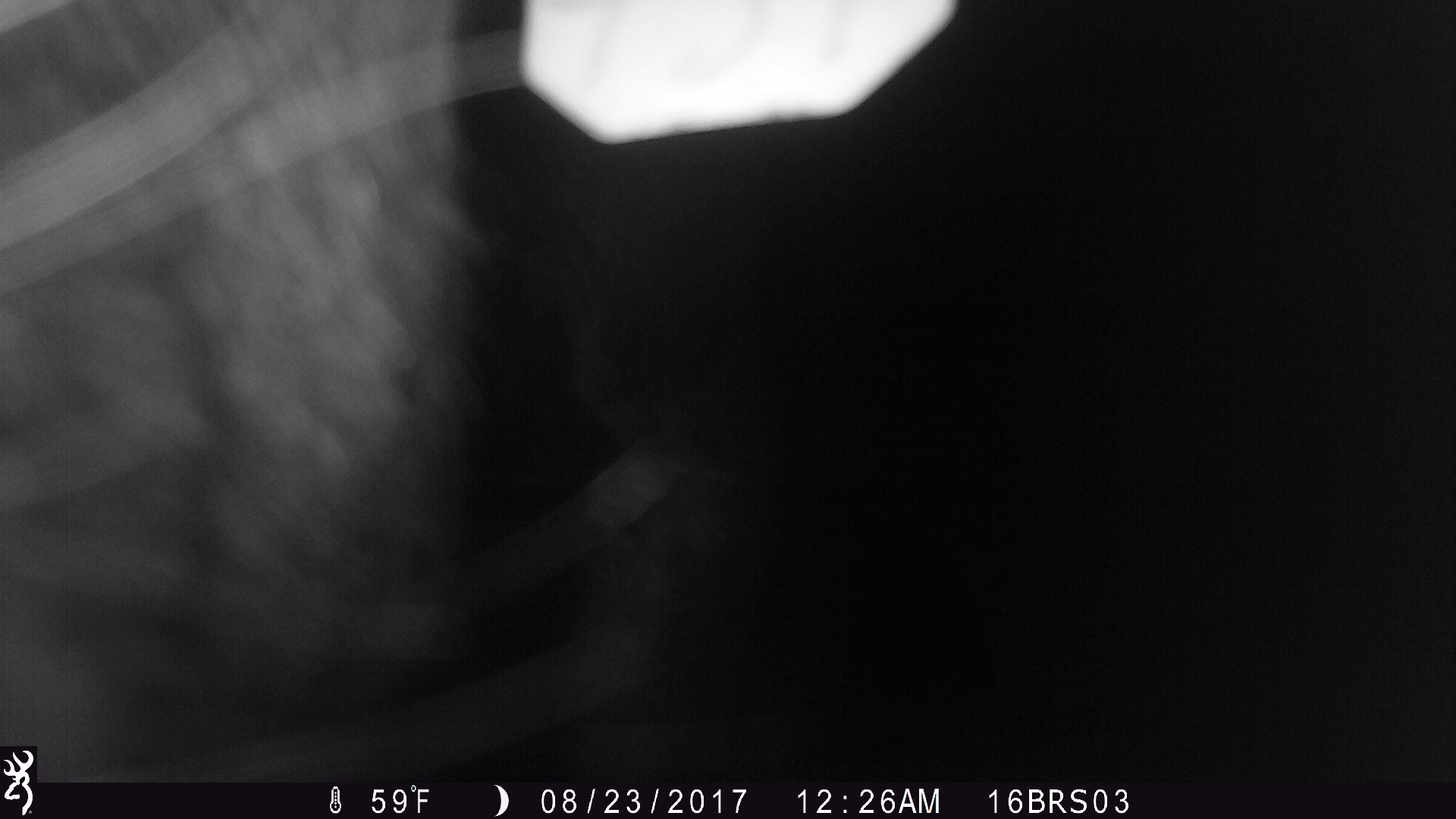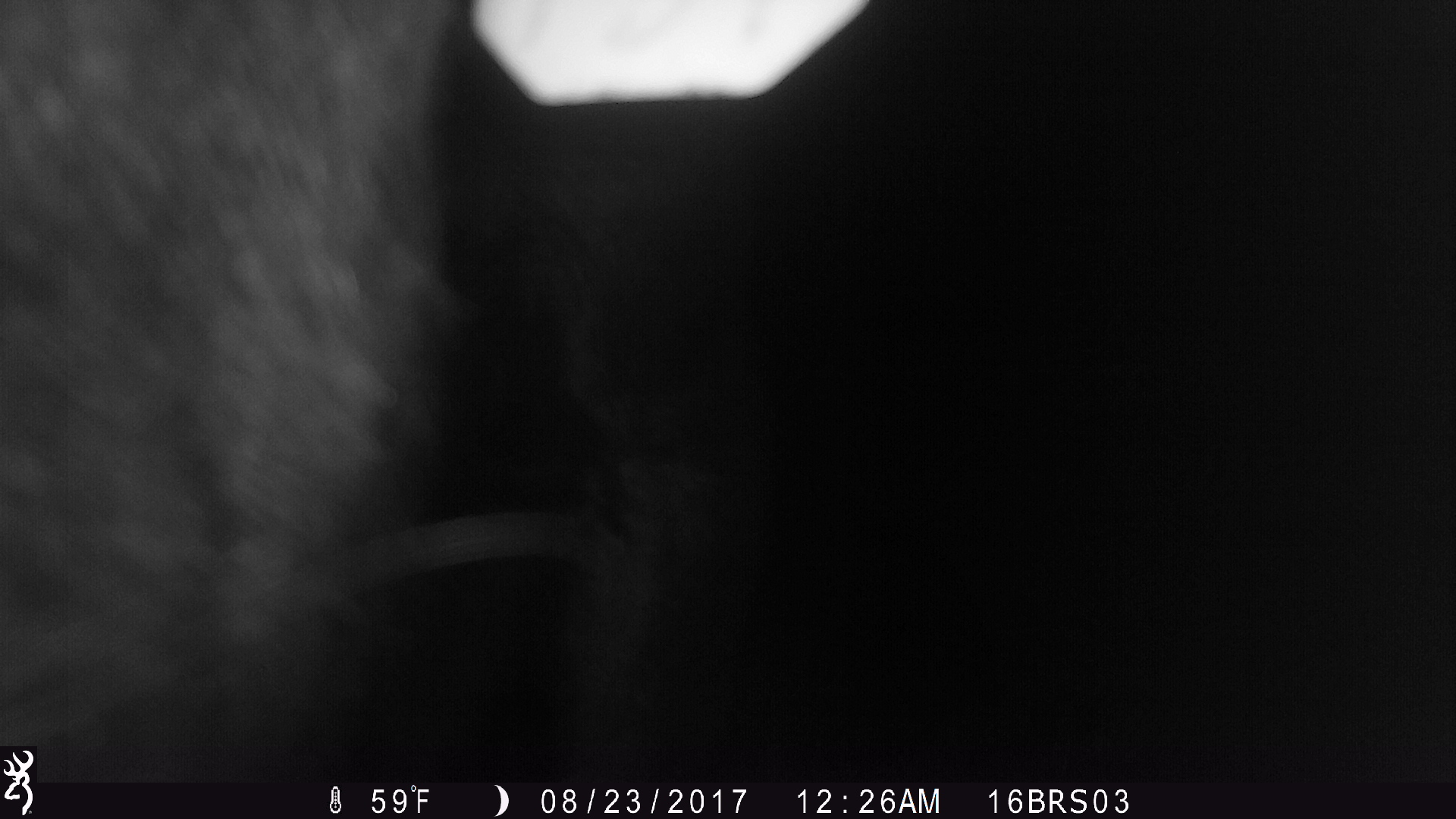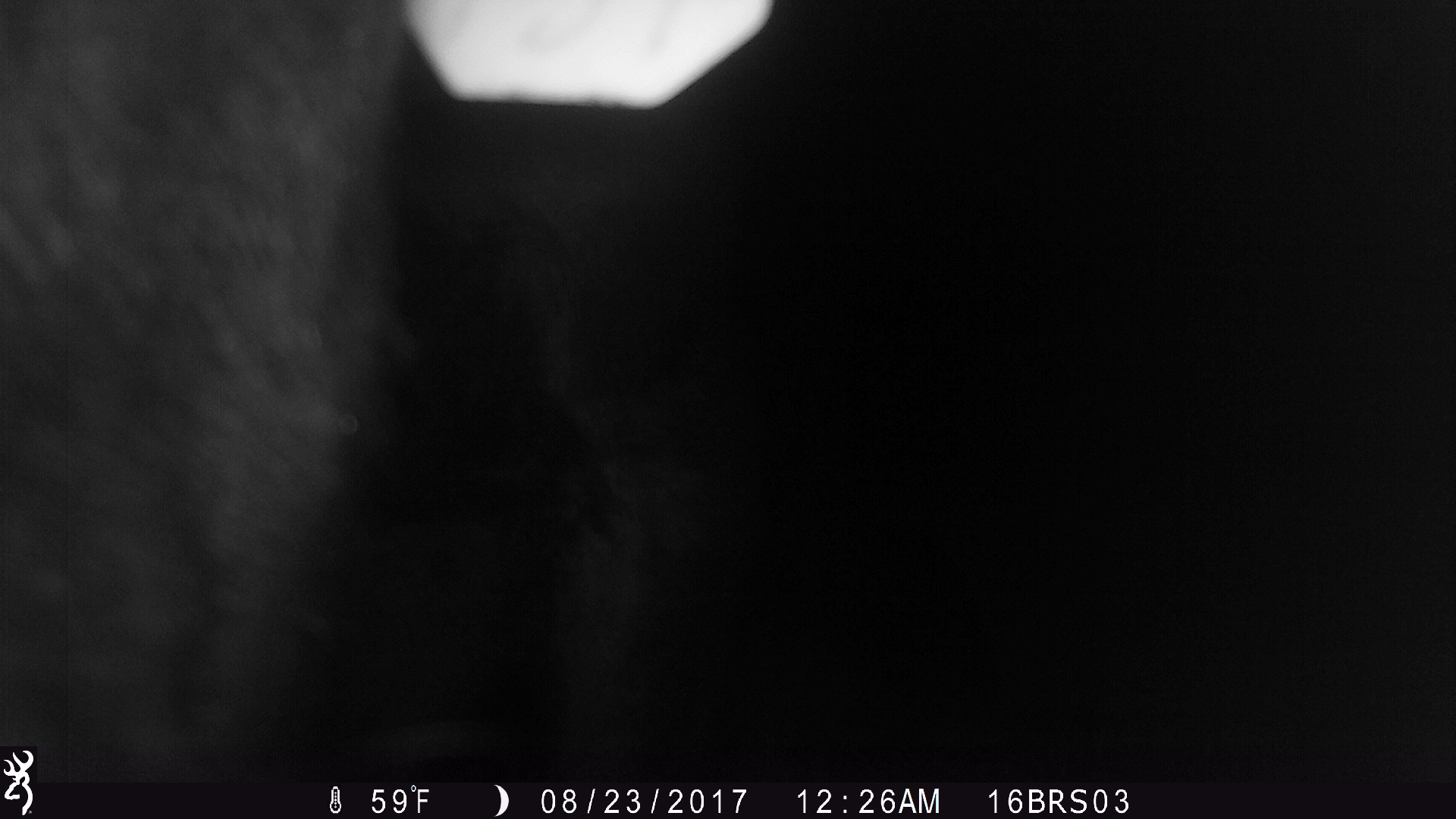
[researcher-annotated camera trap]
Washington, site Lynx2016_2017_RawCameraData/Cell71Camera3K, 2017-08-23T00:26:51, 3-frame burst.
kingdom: Animalia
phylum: Chordata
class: Mammalia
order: Artiodactyla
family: Bovidae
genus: Bos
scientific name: Bos taurus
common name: domestic cattle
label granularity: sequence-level